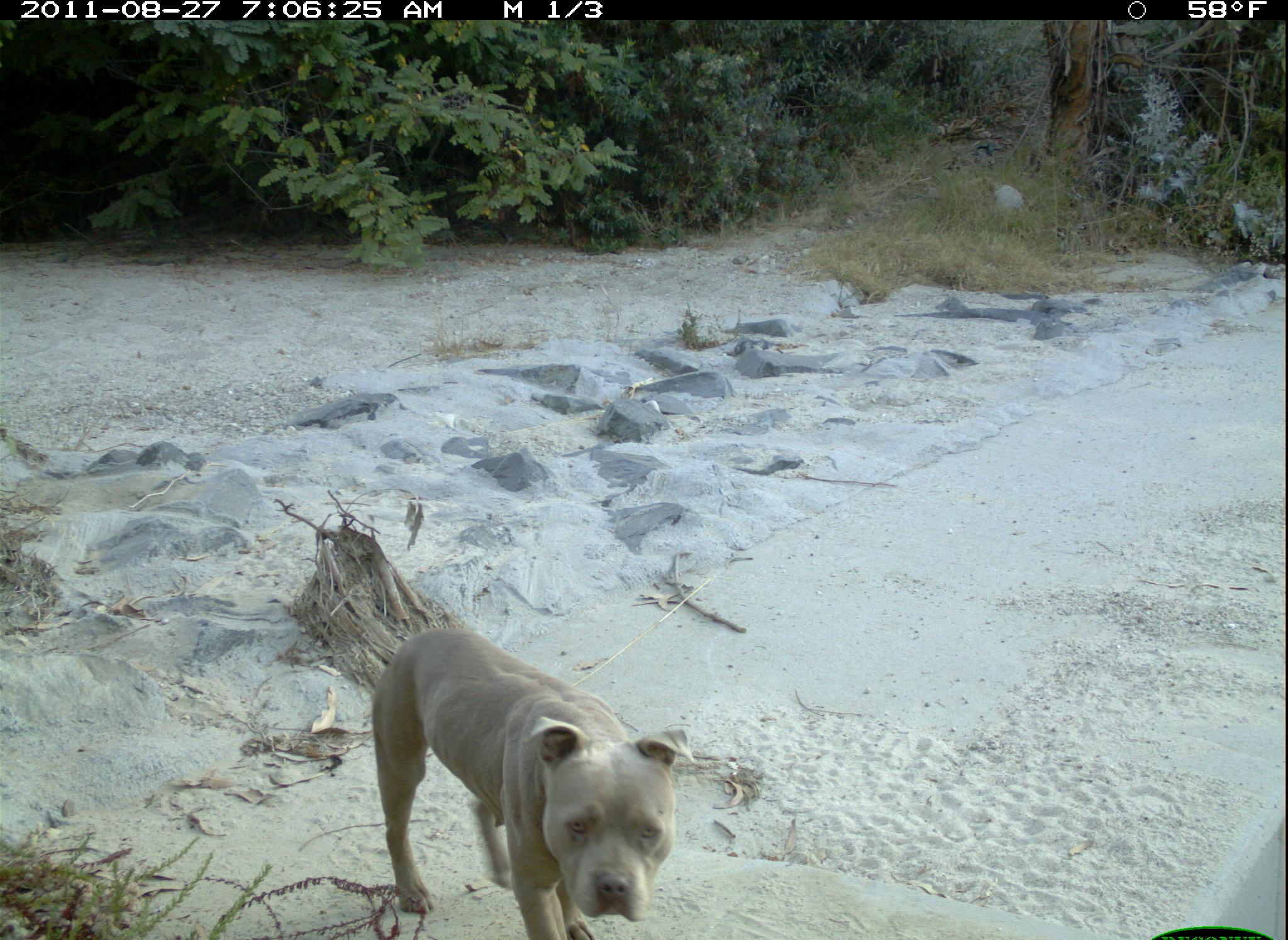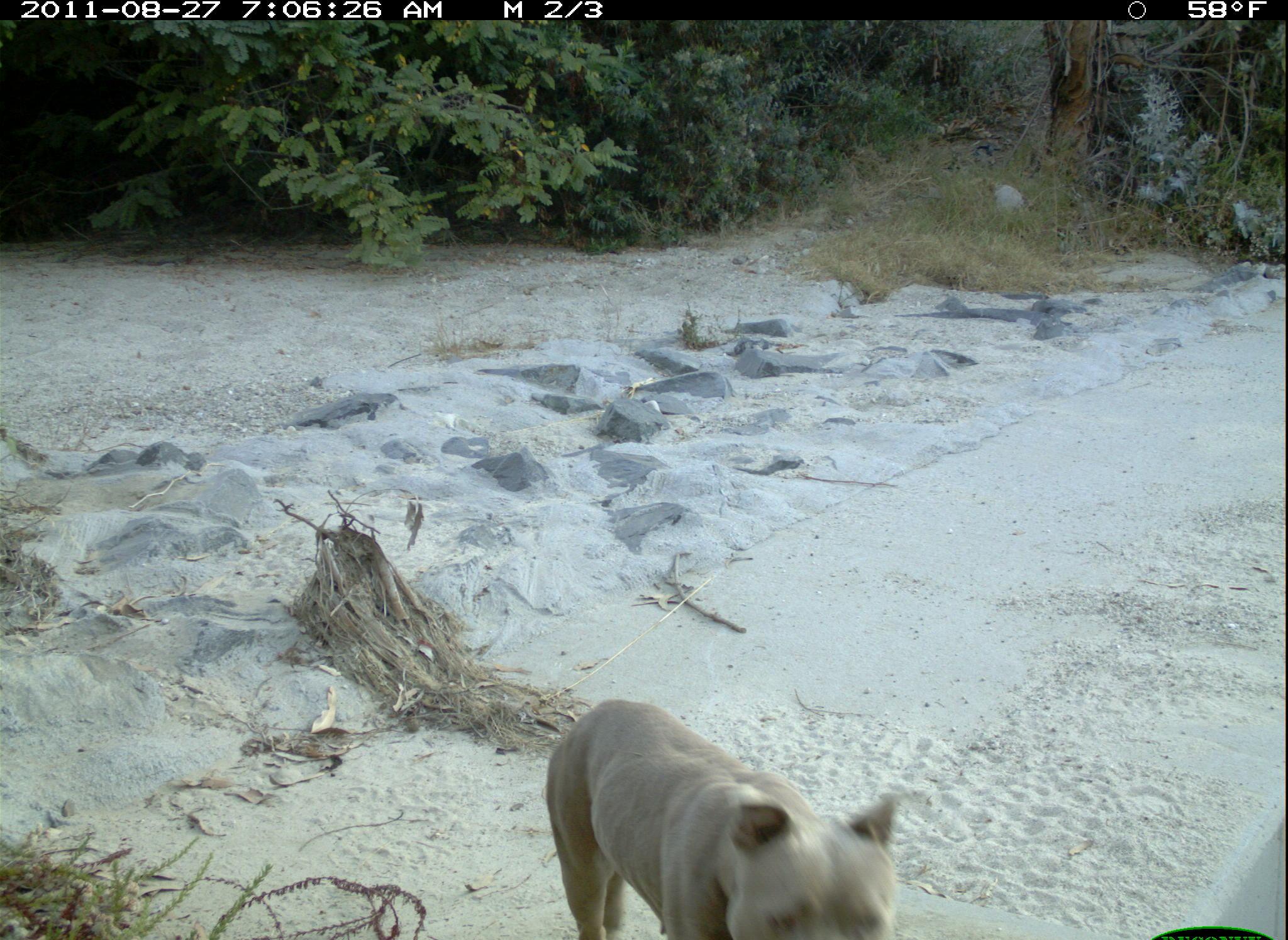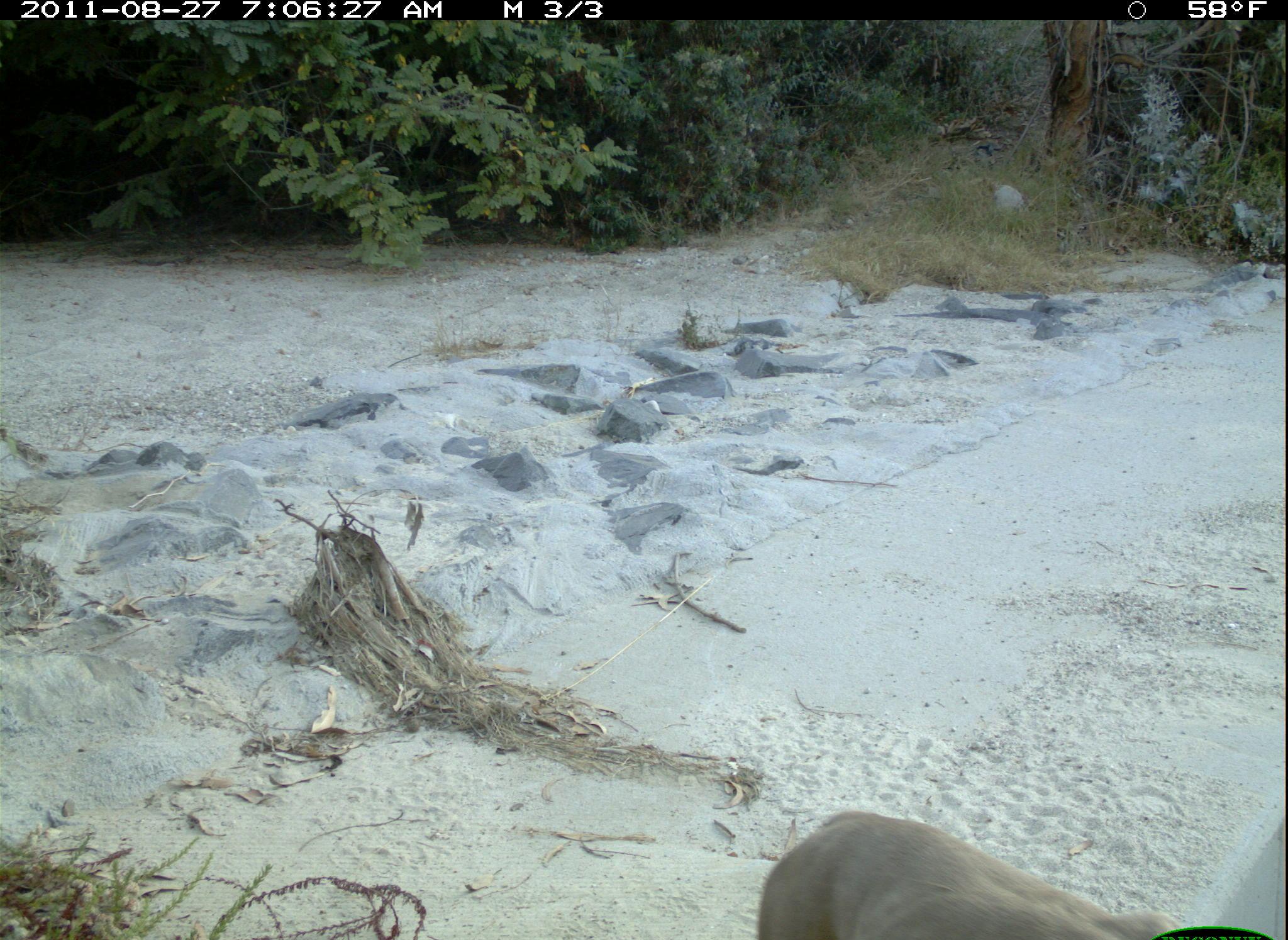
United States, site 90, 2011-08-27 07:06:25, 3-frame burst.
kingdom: Animalia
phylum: Chordata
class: Mammalia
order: Carnivora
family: Canidae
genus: Canis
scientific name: Canis familiaris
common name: domestic dog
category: dog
Dog (domestic dog) (Canis familiaris).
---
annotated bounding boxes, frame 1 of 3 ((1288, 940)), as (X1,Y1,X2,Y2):
dog: (367,614,704,929)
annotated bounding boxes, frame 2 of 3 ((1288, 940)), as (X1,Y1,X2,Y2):
dog: (538,678,926,940)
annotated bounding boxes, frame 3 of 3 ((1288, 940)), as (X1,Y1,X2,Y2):
dog: (741,789,1246,940)